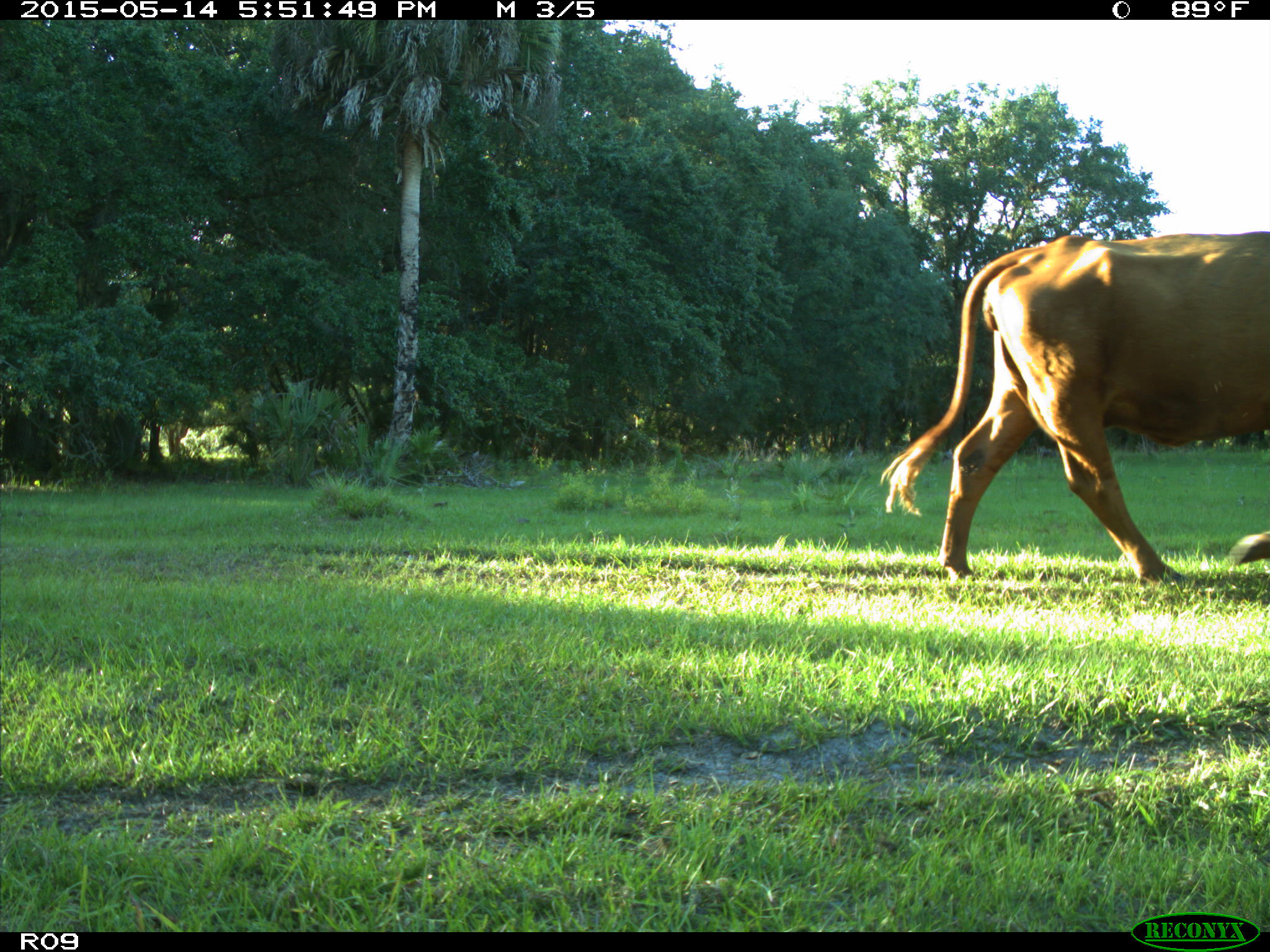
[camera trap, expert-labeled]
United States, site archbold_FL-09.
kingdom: Animalia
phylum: Chordata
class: Mammalia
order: Artiodactyla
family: Bovidae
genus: Bos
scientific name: Bos taurus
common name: domestic cow